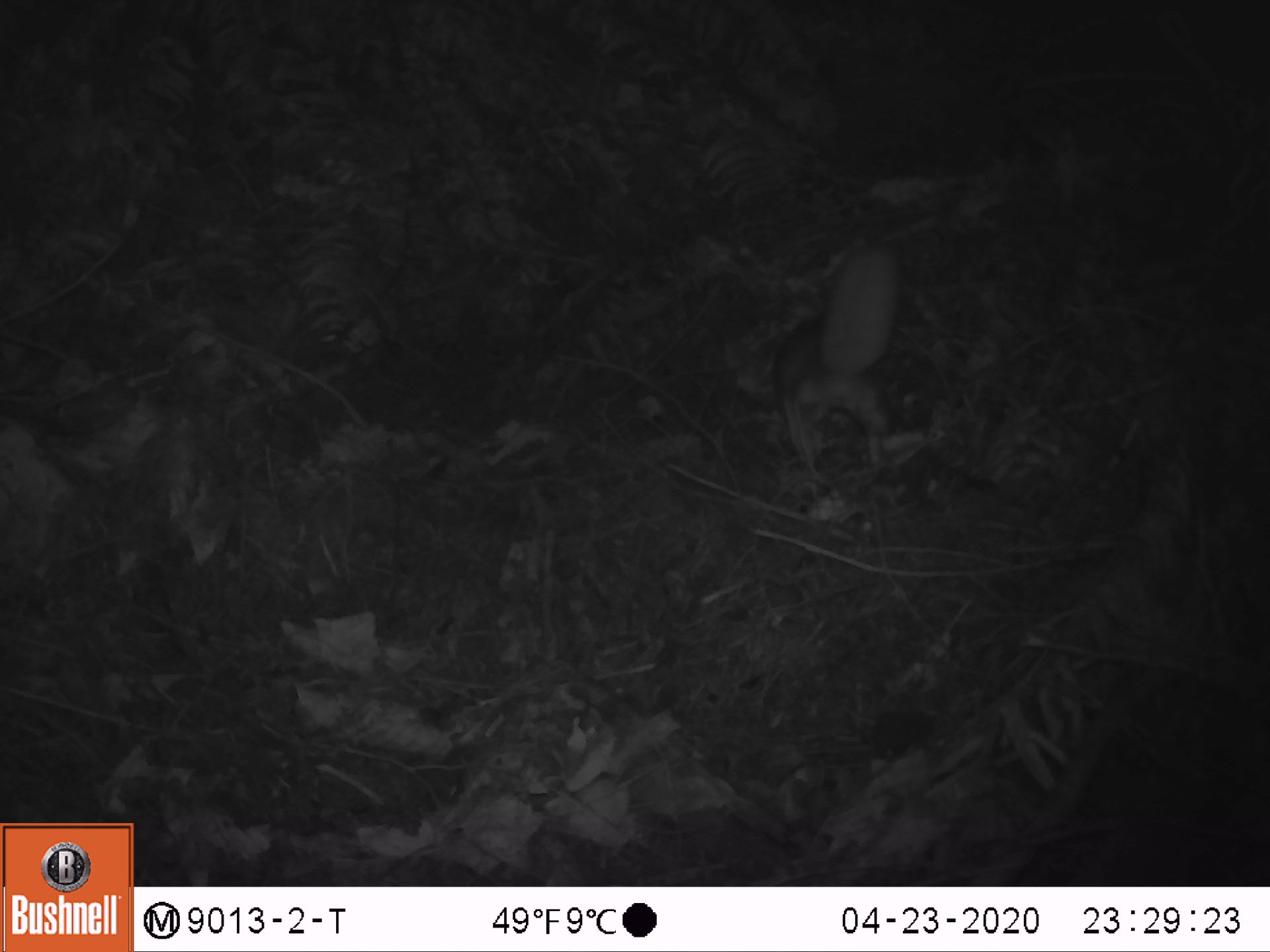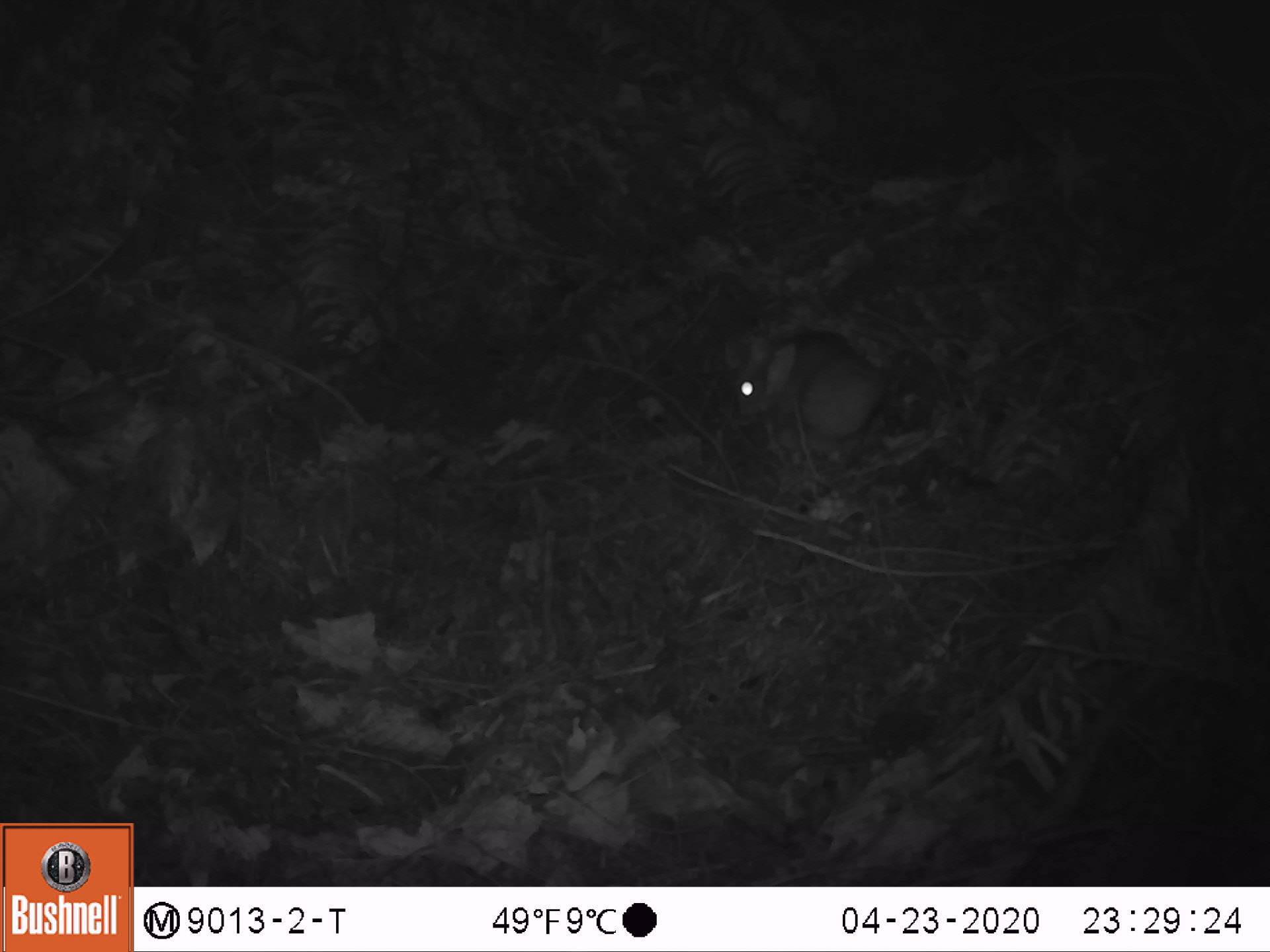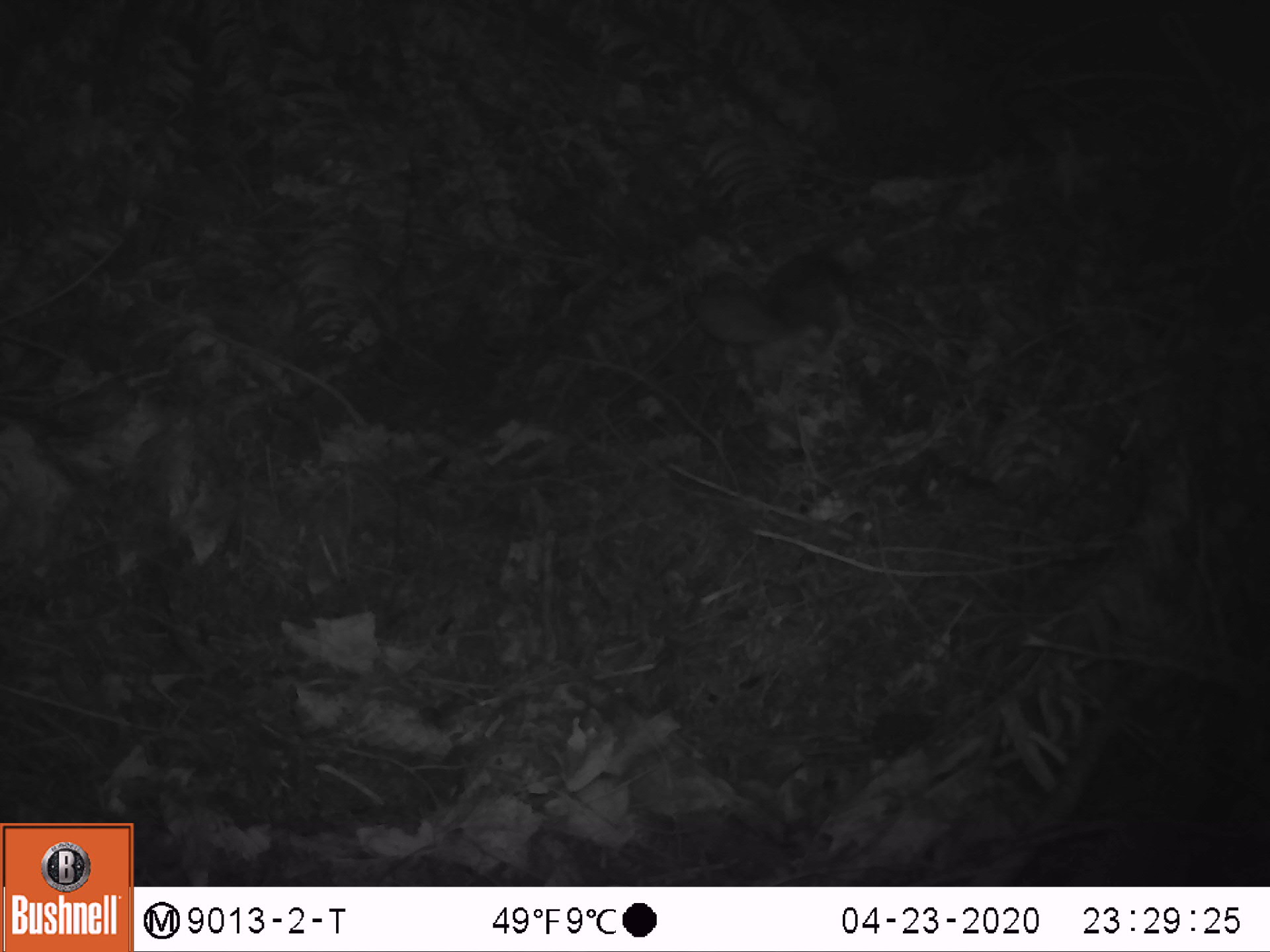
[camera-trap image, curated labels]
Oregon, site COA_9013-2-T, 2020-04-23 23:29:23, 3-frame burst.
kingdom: Animalia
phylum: Chordata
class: Mammalia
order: Rodentia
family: Sciuridae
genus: Glaucomys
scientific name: Glaucomys oregonensis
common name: humboldt's flying squirrel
Humboldt's flying squirrel (Glaucomys oregonensis).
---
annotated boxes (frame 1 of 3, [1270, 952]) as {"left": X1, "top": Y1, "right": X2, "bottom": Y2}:
humboldt's flying squirrel: {"left": 750, "top": 229, "right": 918, "bottom": 487}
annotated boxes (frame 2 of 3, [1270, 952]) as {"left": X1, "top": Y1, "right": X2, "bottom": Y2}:
humboldt's flying squirrel: {"left": 718, "top": 311, "right": 902, "bottom": 461}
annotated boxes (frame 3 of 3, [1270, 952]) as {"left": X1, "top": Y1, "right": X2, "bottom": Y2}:
humboldt's flying squirrel: {"left": 677, "top": 238, "right": 862, "bottom": 366}